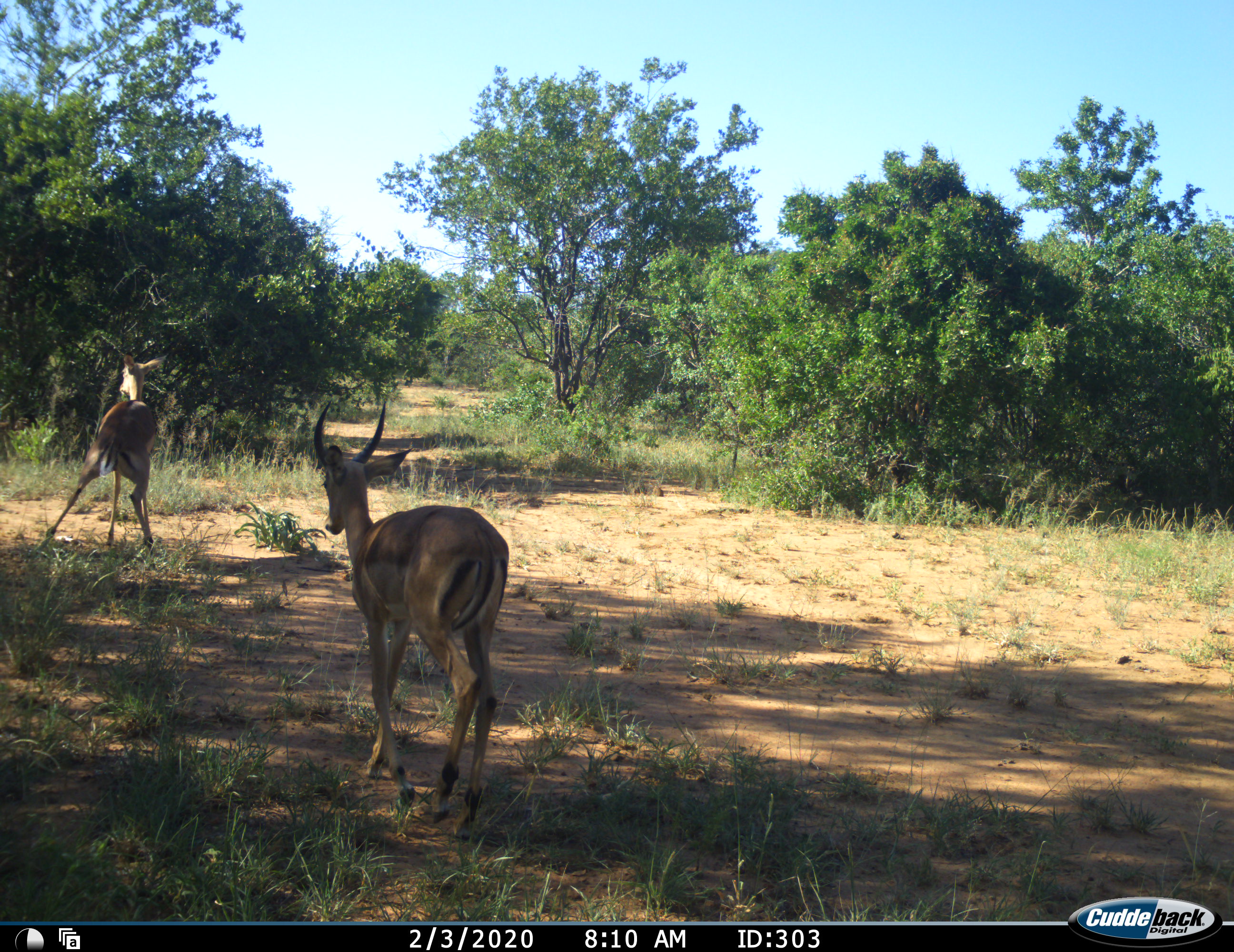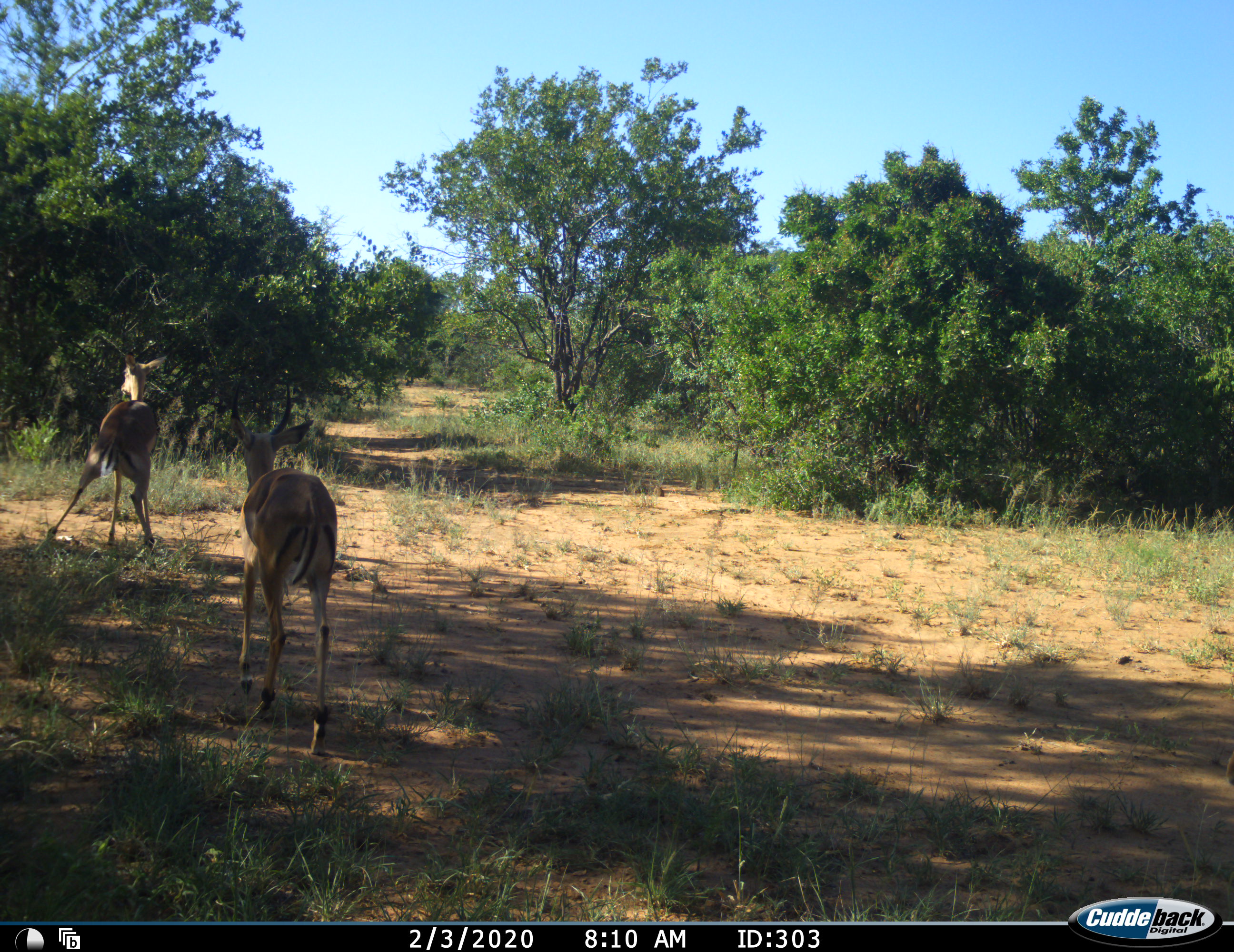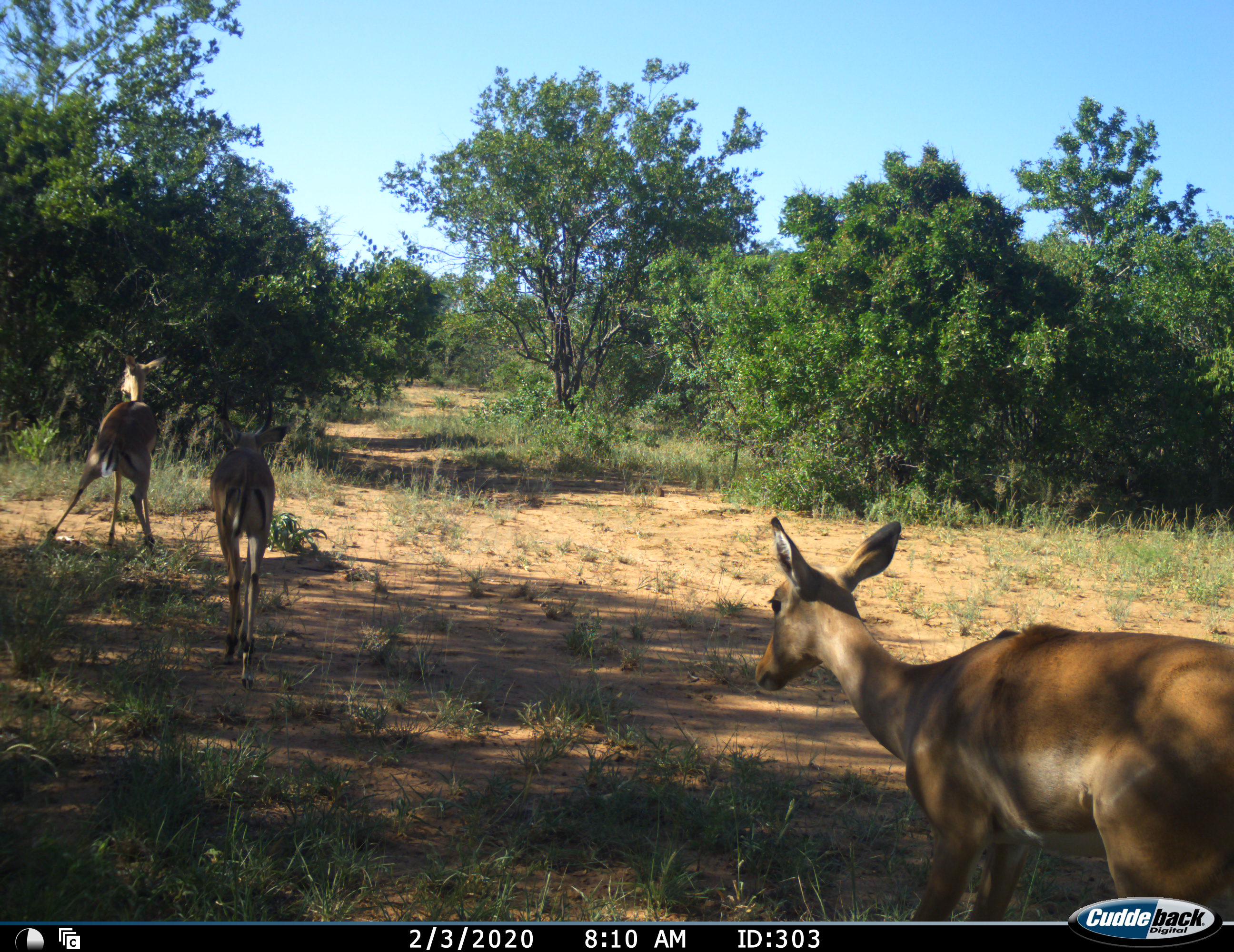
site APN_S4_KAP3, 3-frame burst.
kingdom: Animalia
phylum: Chordata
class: Mammalia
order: Artiodactyla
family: Bovidae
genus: Aepyceros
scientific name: Aepyceros melampus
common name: impala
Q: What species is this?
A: Impala (Aepyceros melampus).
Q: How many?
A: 3.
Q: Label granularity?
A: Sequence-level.